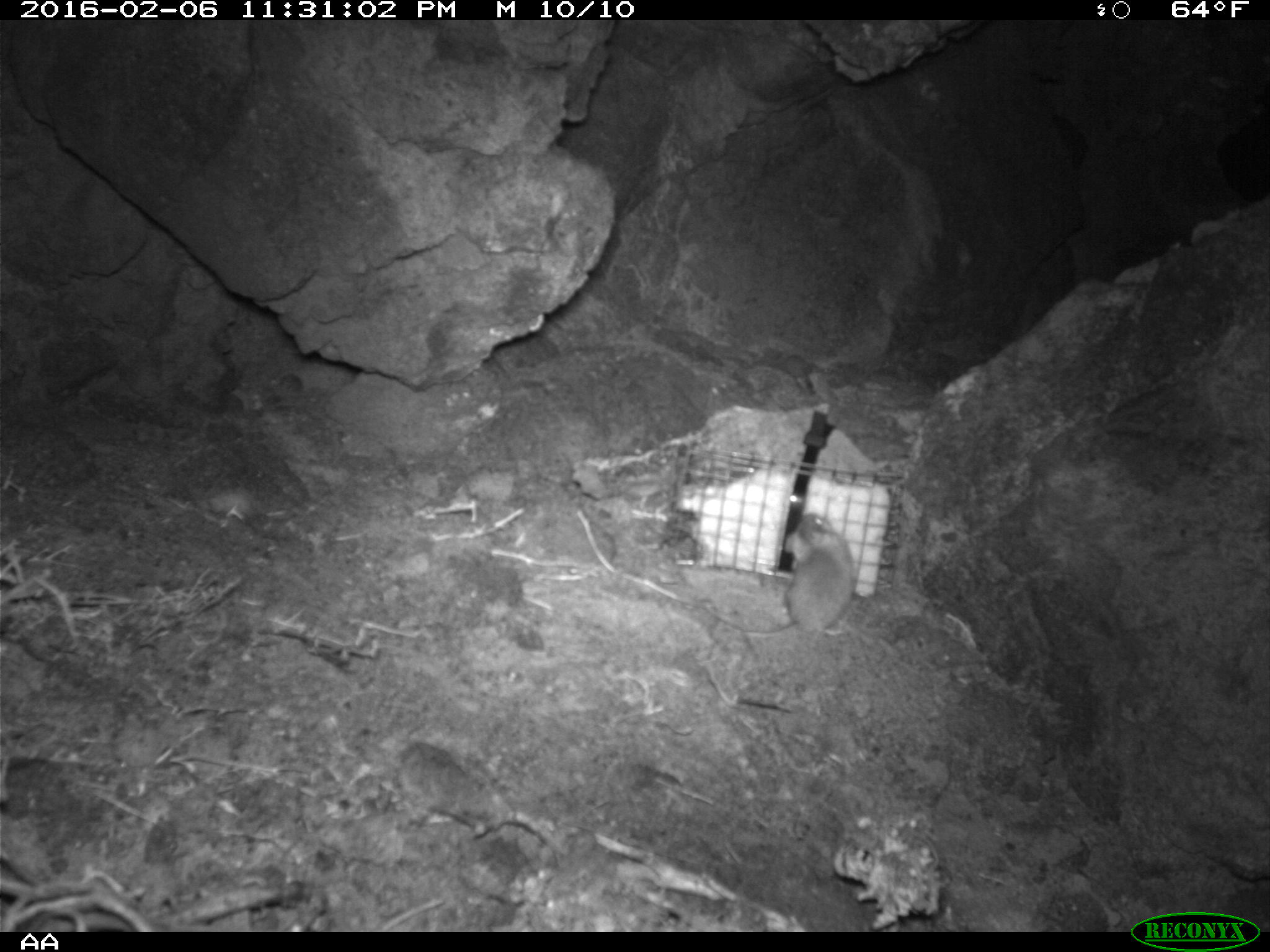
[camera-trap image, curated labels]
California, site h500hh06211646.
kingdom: Animalia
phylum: Chordata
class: Mammalia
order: Rodentia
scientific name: Rodentia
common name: rodent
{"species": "rodent (Rodentia)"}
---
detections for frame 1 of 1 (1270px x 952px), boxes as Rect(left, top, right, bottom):
rodent: Rect(744, 512, 853, 638)